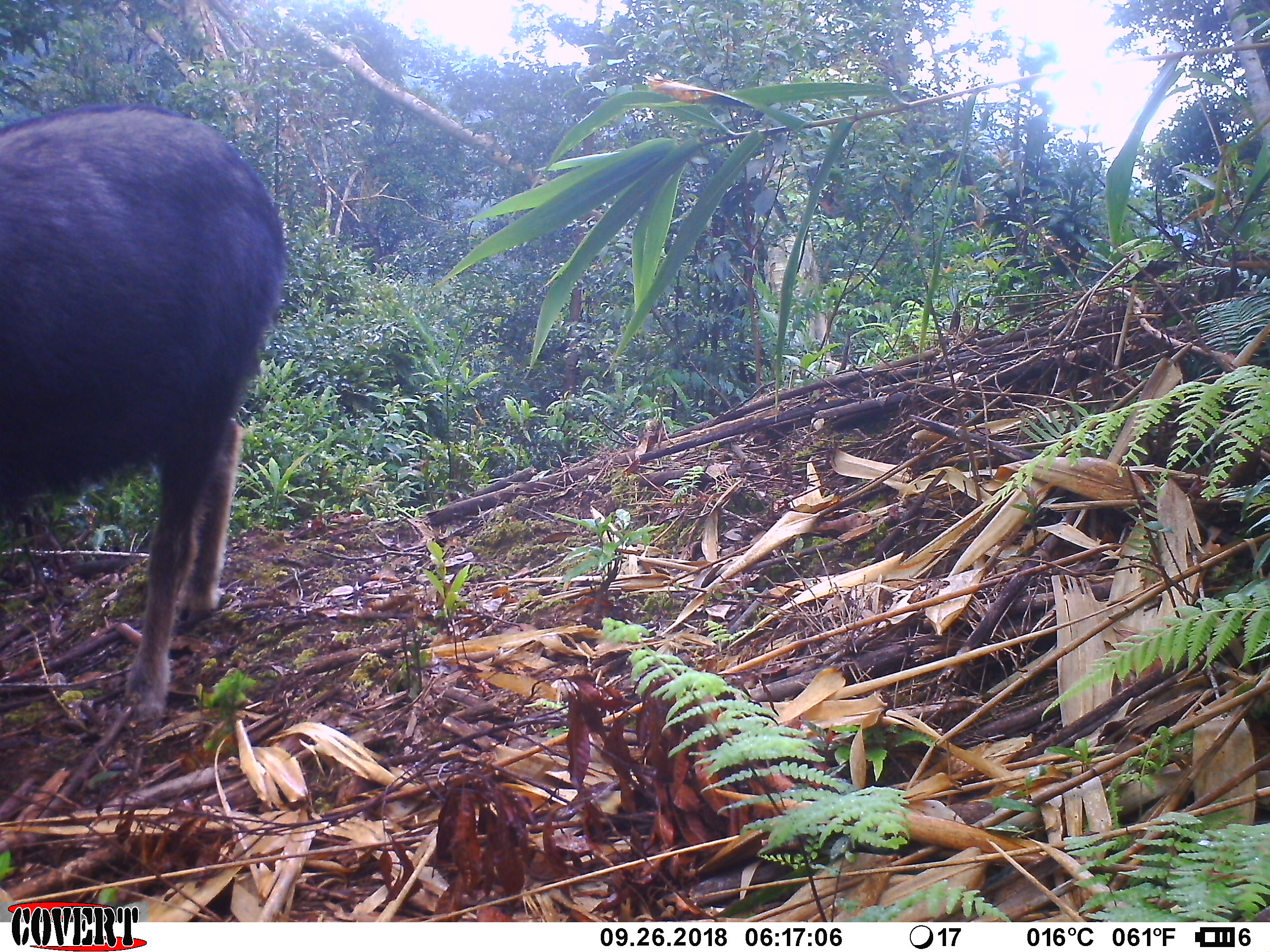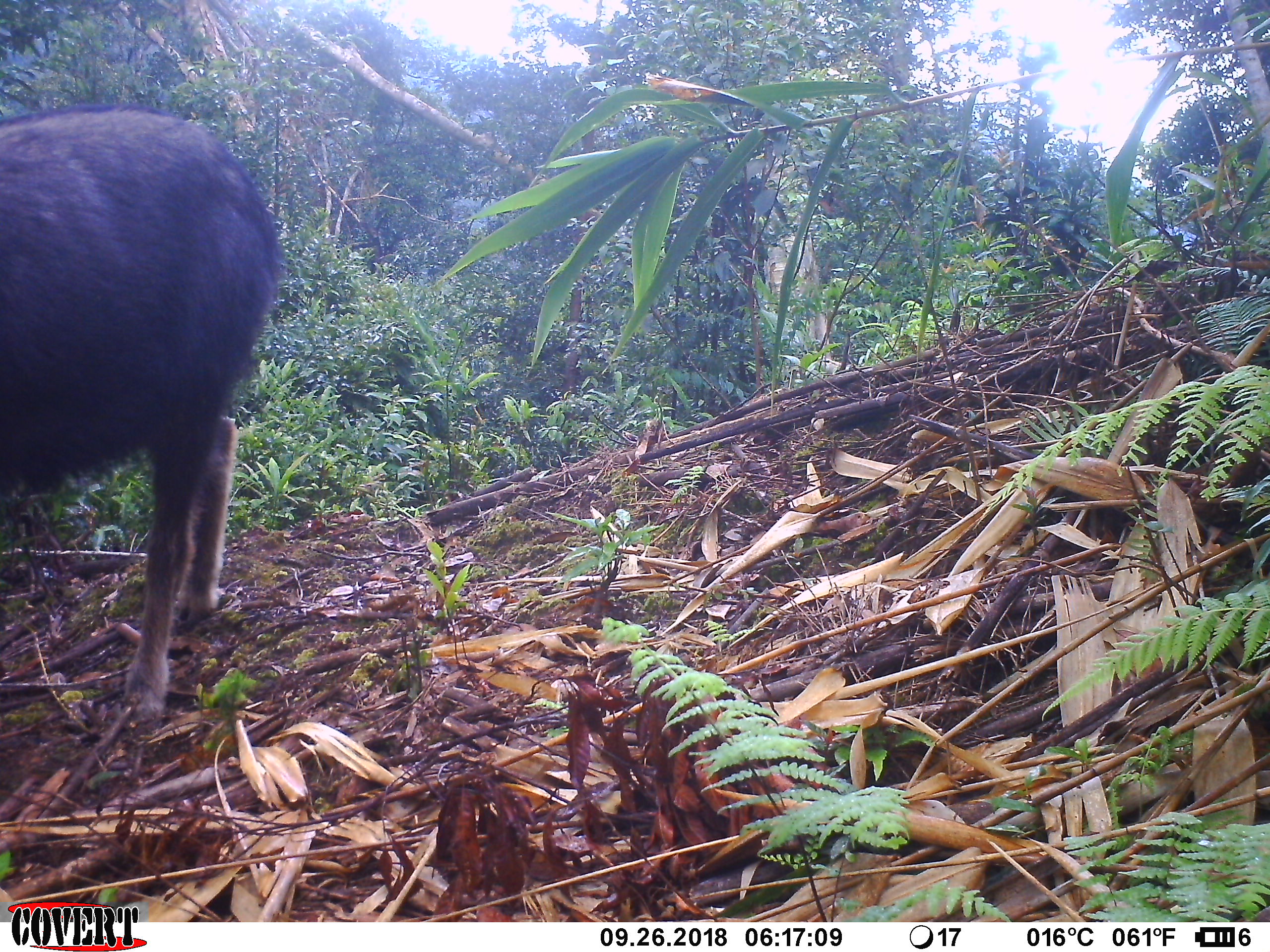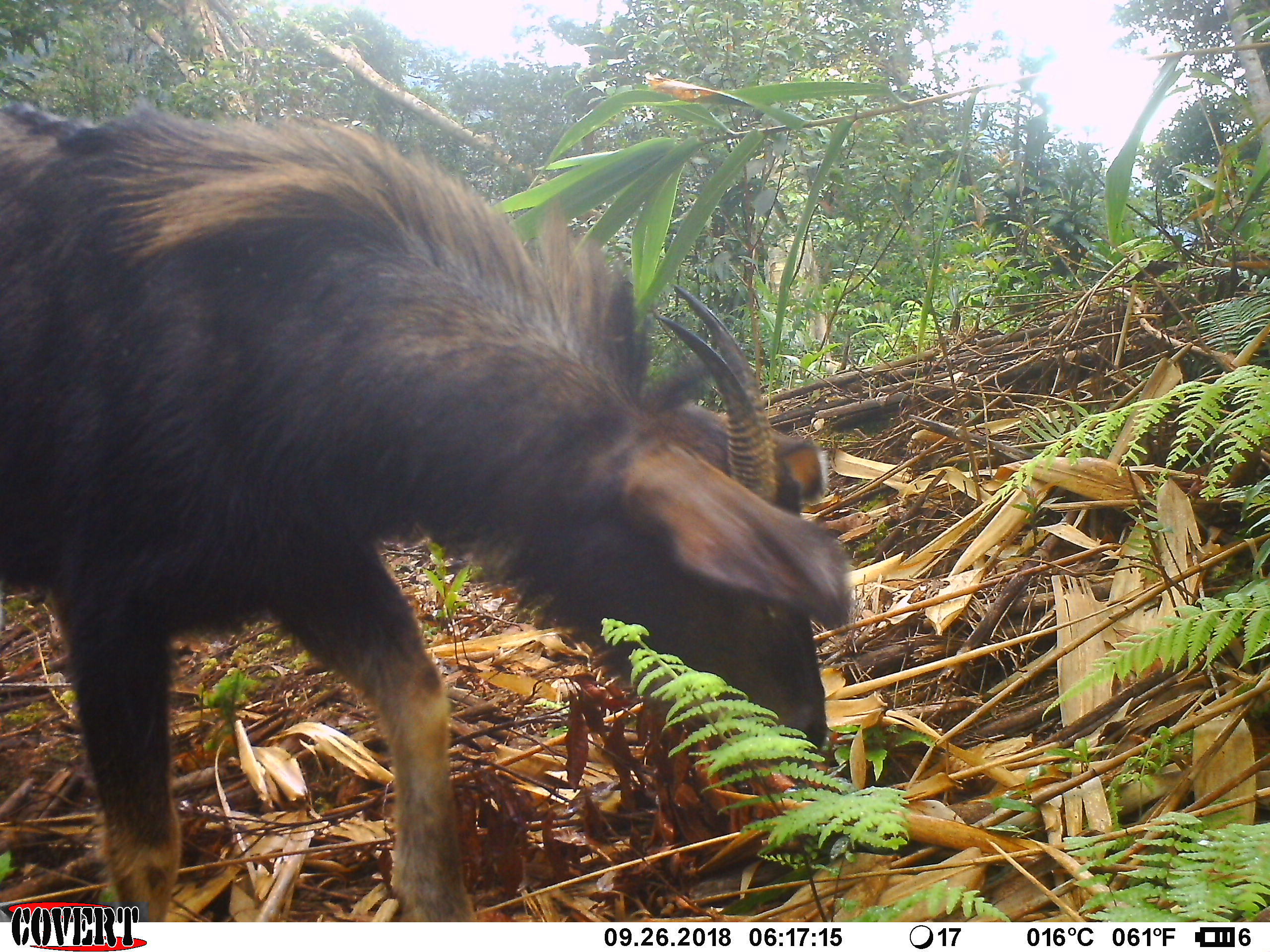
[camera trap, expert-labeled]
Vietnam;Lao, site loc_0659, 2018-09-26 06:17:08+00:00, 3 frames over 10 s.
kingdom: Animalia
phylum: Chordata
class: Mammalia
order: Artiodactyla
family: Bovidae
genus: Capricornis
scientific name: Capricornis sumatraensis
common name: chinese serow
Chinese serow (Capricornis sumatraensis). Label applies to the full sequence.